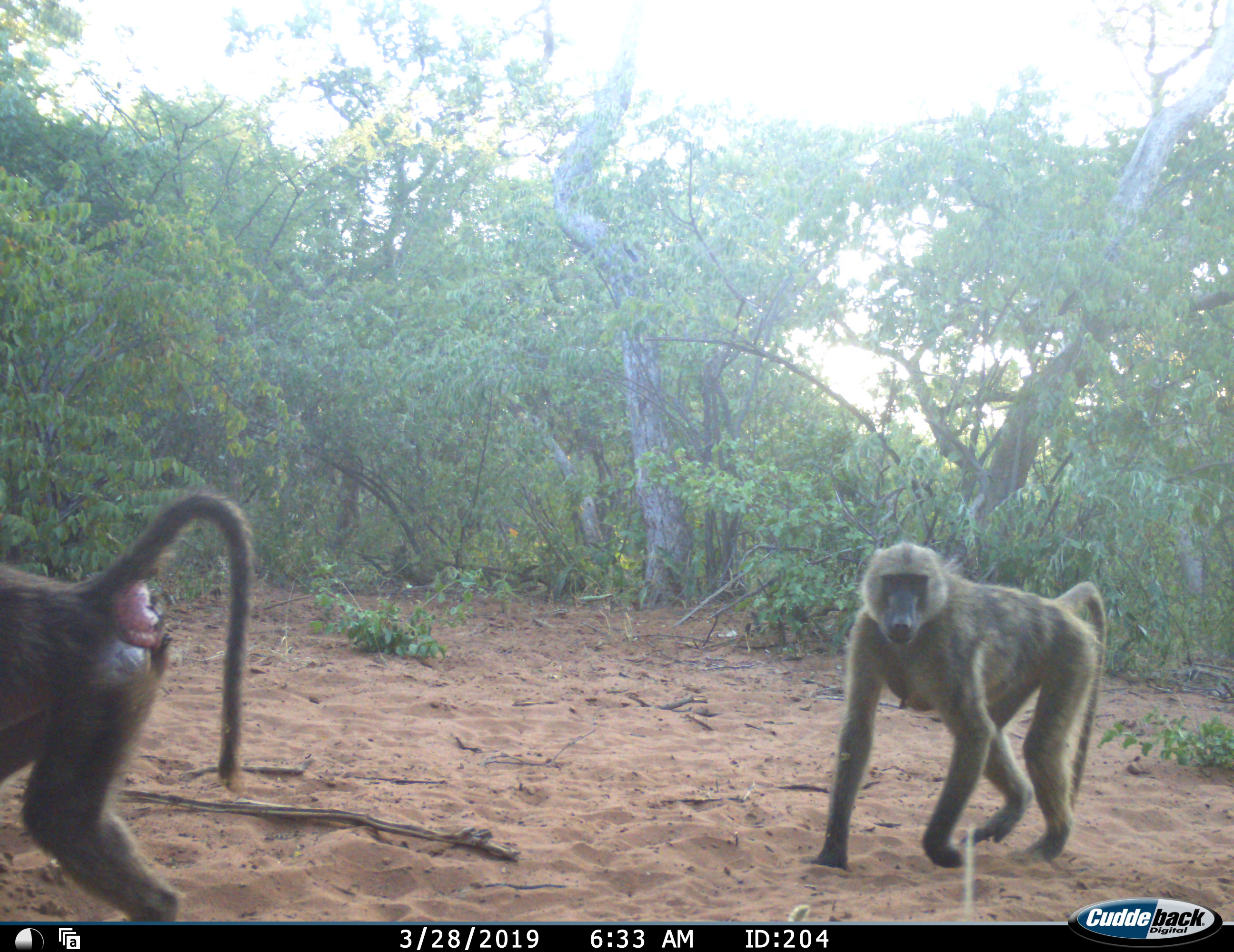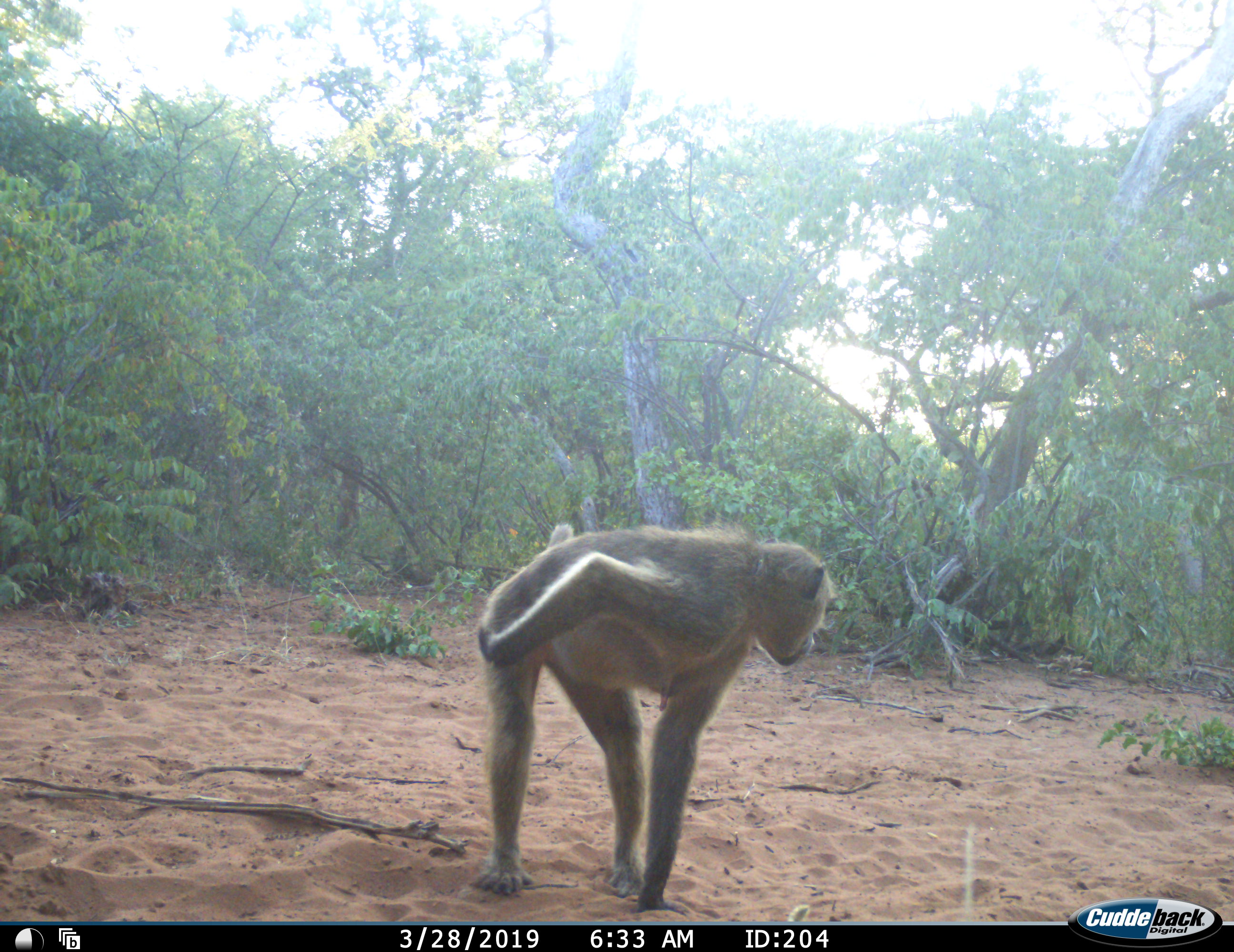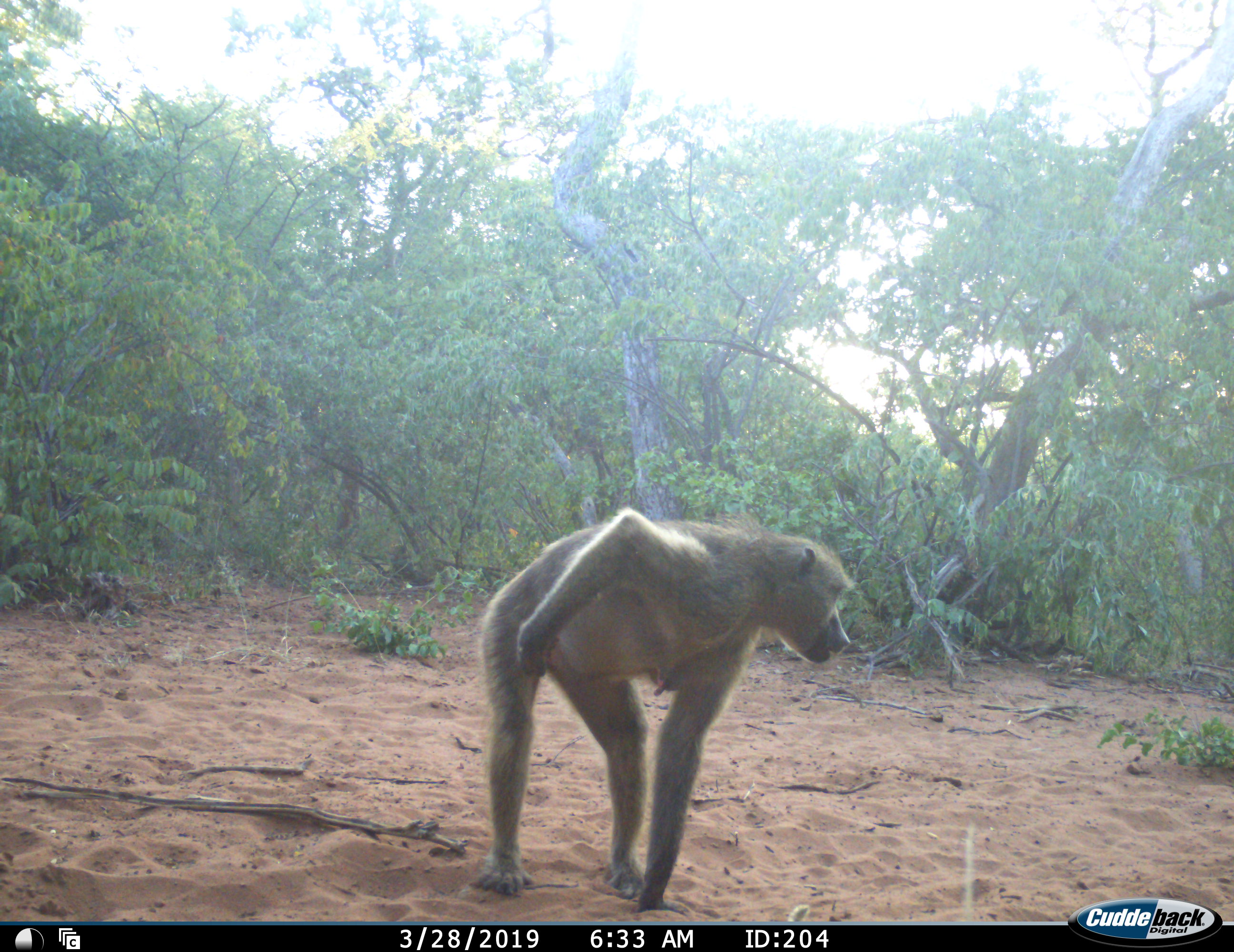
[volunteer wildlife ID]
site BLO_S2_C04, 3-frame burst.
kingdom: Animalia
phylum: Chordata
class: Mammalia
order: Primates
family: Cercopithecidae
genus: Papio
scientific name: Papio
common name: baboon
Baboon (Papio), count 2. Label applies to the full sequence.